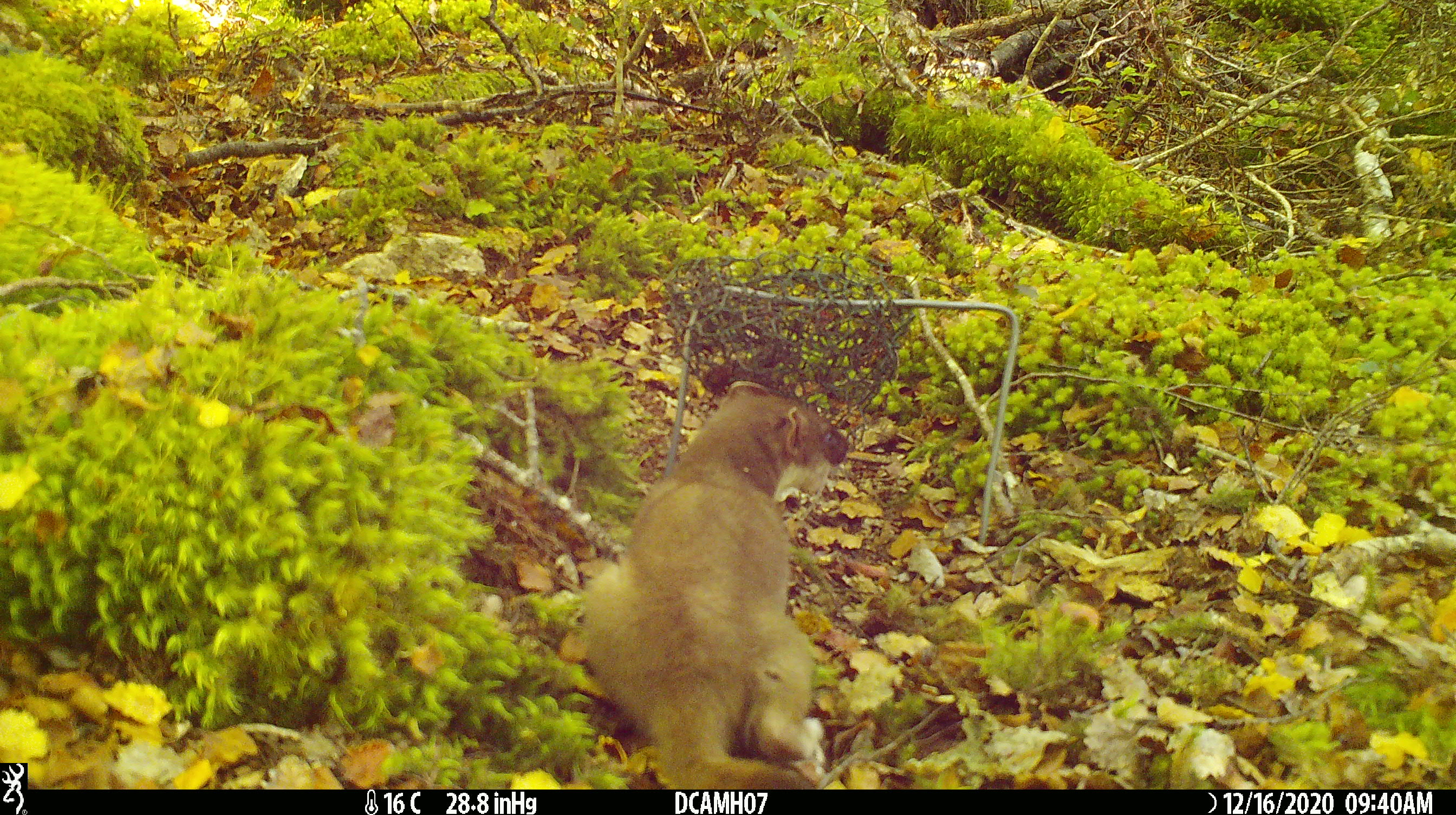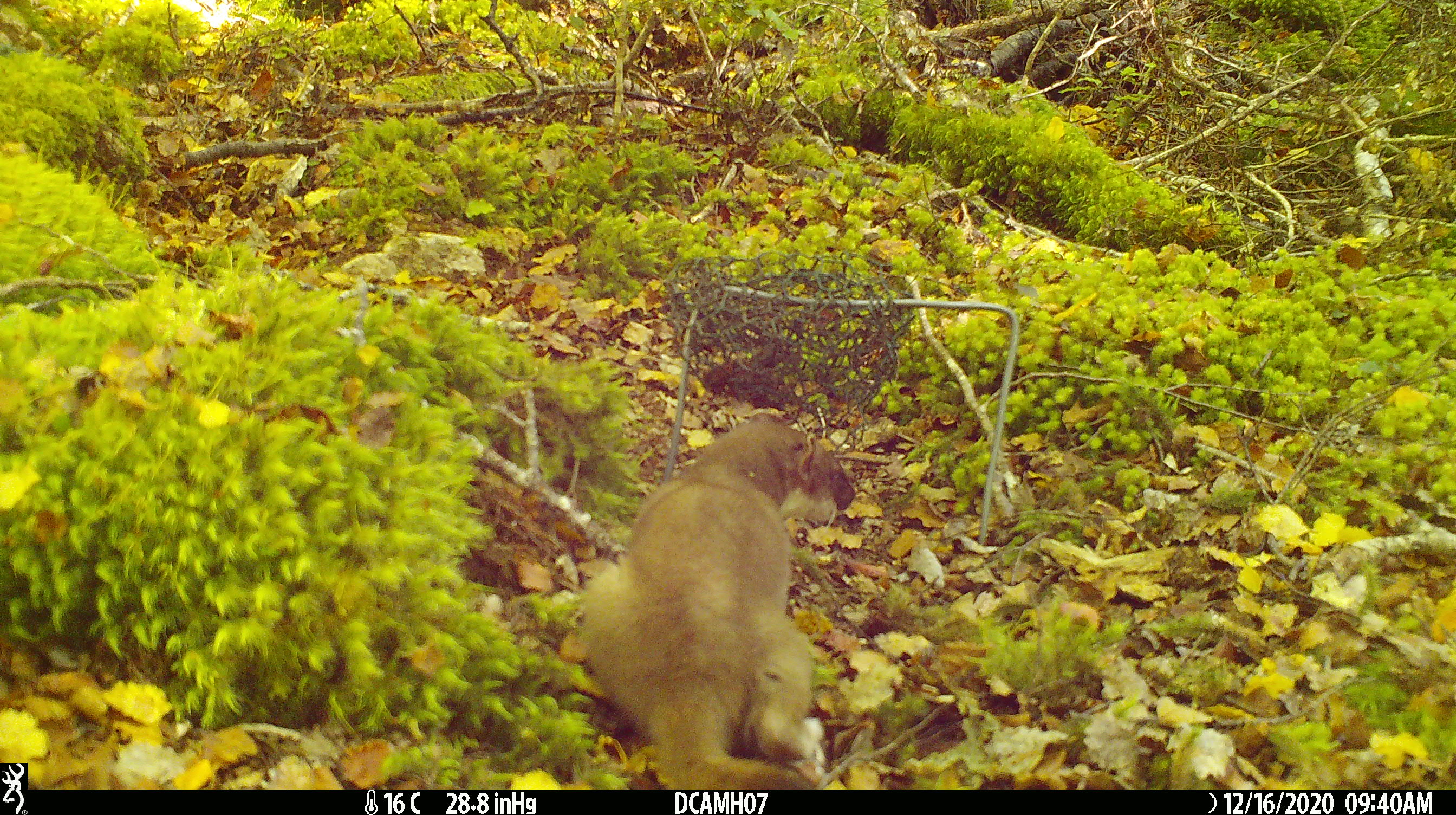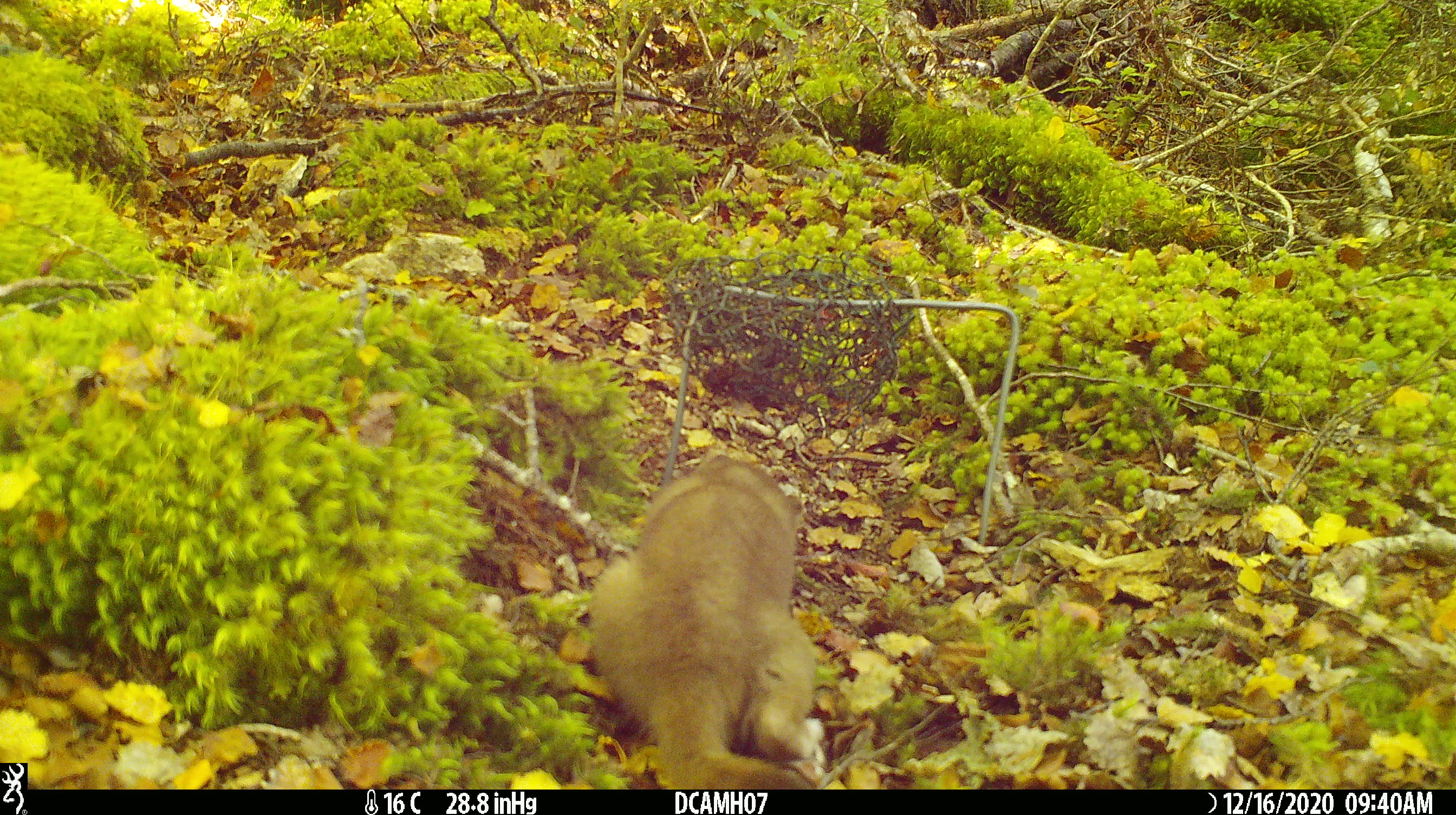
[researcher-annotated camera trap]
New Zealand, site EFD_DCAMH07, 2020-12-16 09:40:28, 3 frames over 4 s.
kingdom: Animalia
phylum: Chordata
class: Mammalia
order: Carnivora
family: Mustelidae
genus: Mustela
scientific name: Mustela erminea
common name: stoat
Stoat (Mustela erminea).